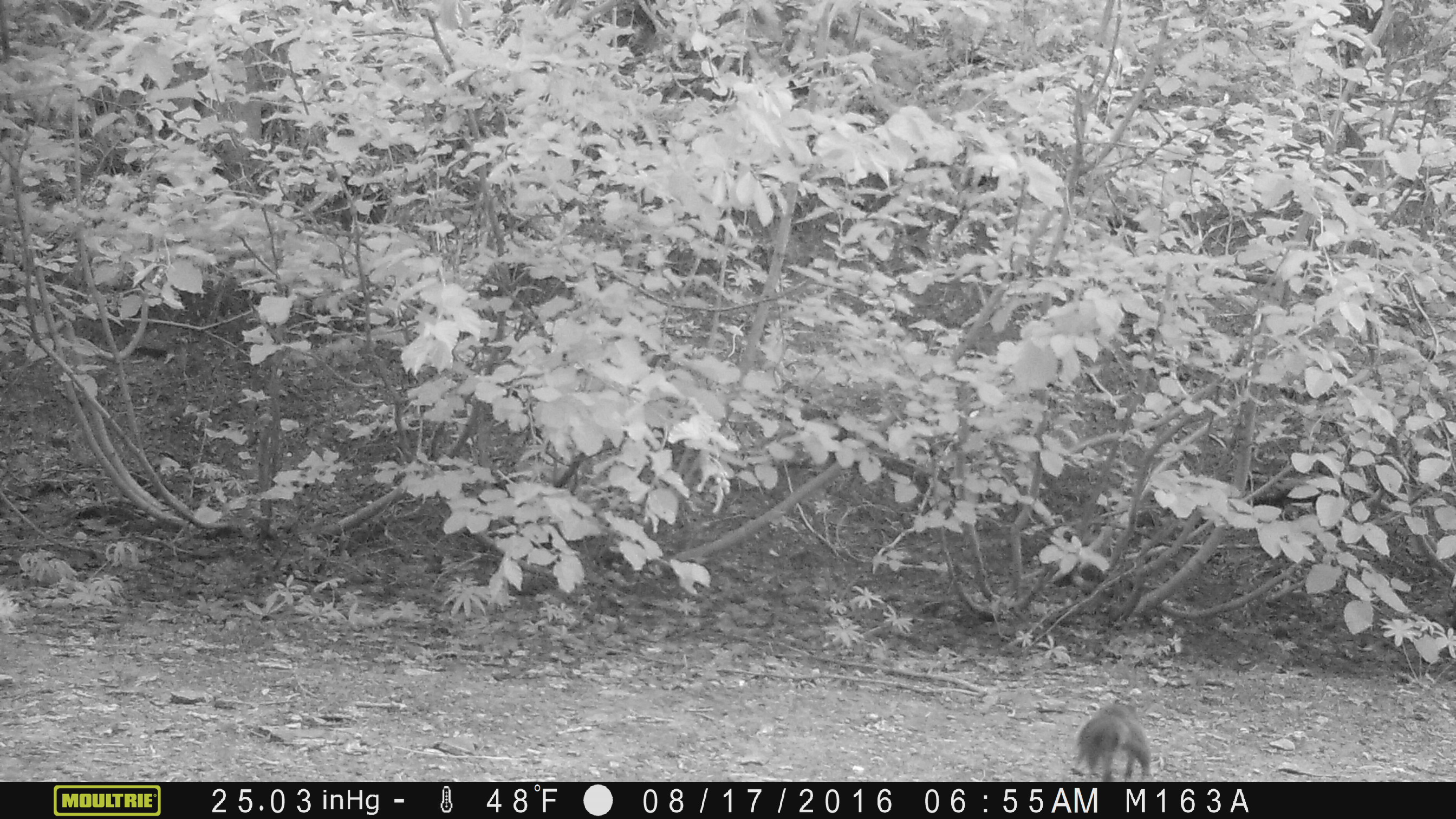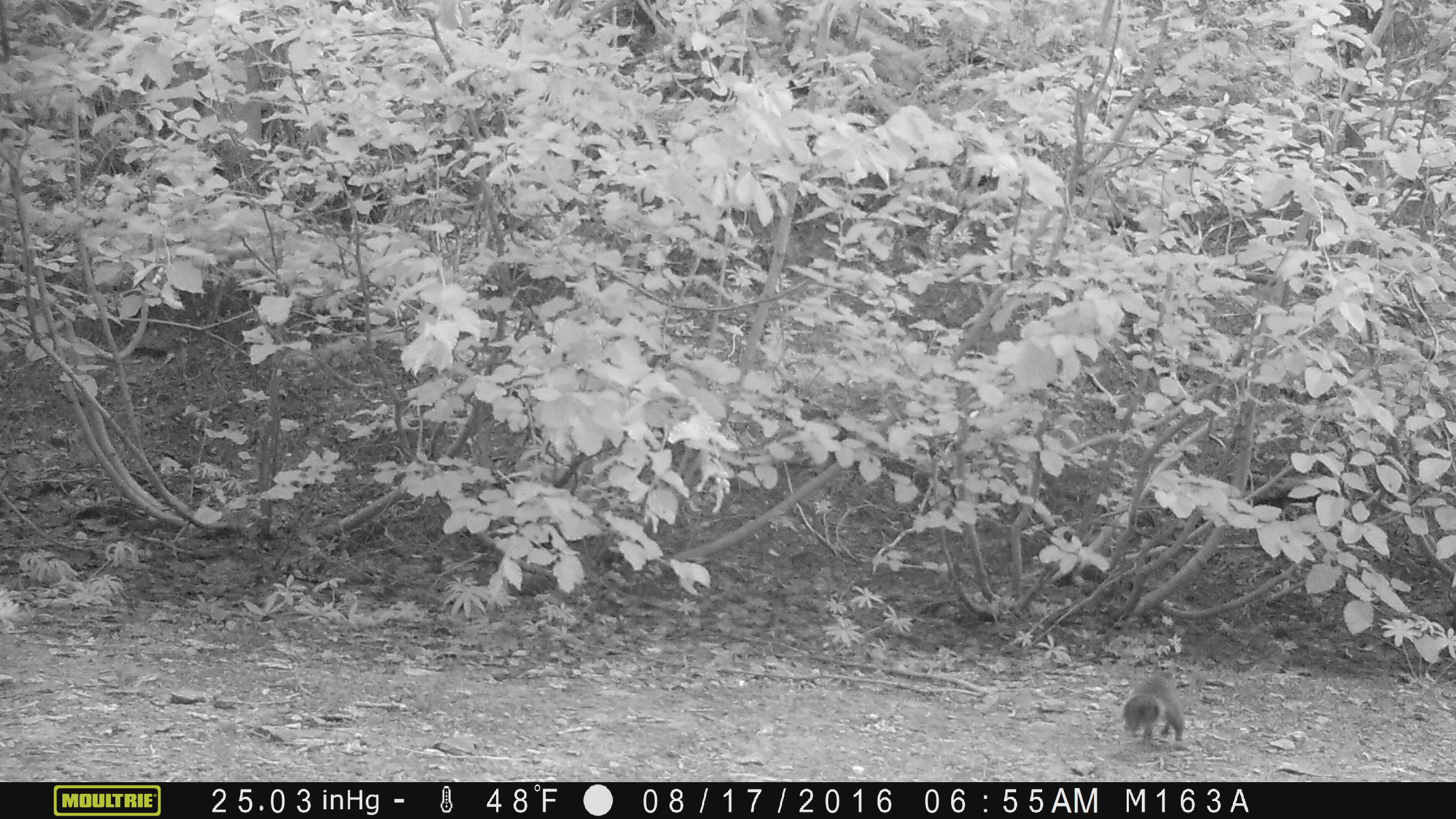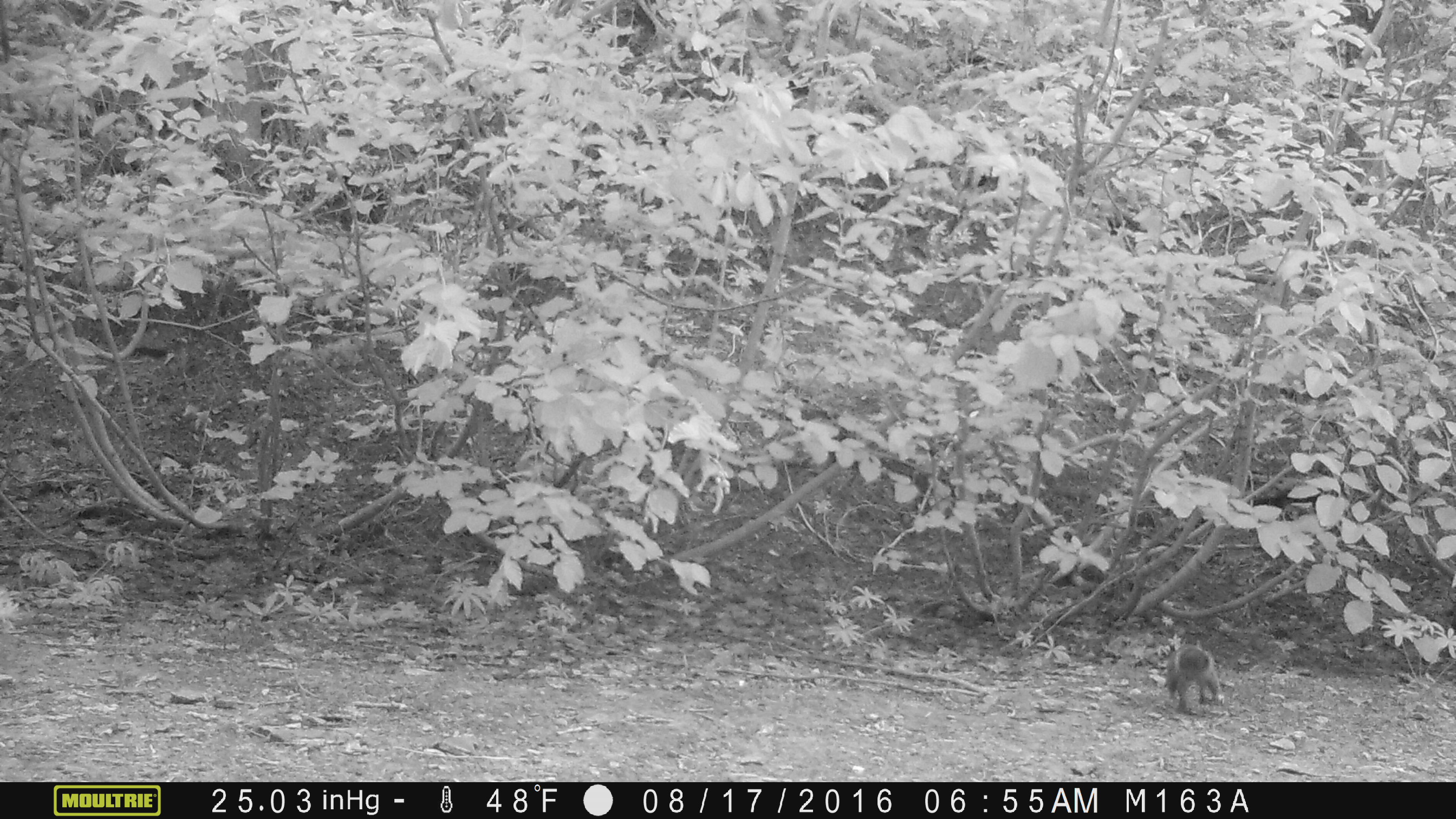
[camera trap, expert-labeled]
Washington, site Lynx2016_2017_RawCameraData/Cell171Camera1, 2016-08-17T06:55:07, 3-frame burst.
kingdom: Animalia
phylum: Chordata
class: Mammalia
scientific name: Mammalia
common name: small mammal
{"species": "small mammal (Mammalia)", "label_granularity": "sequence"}